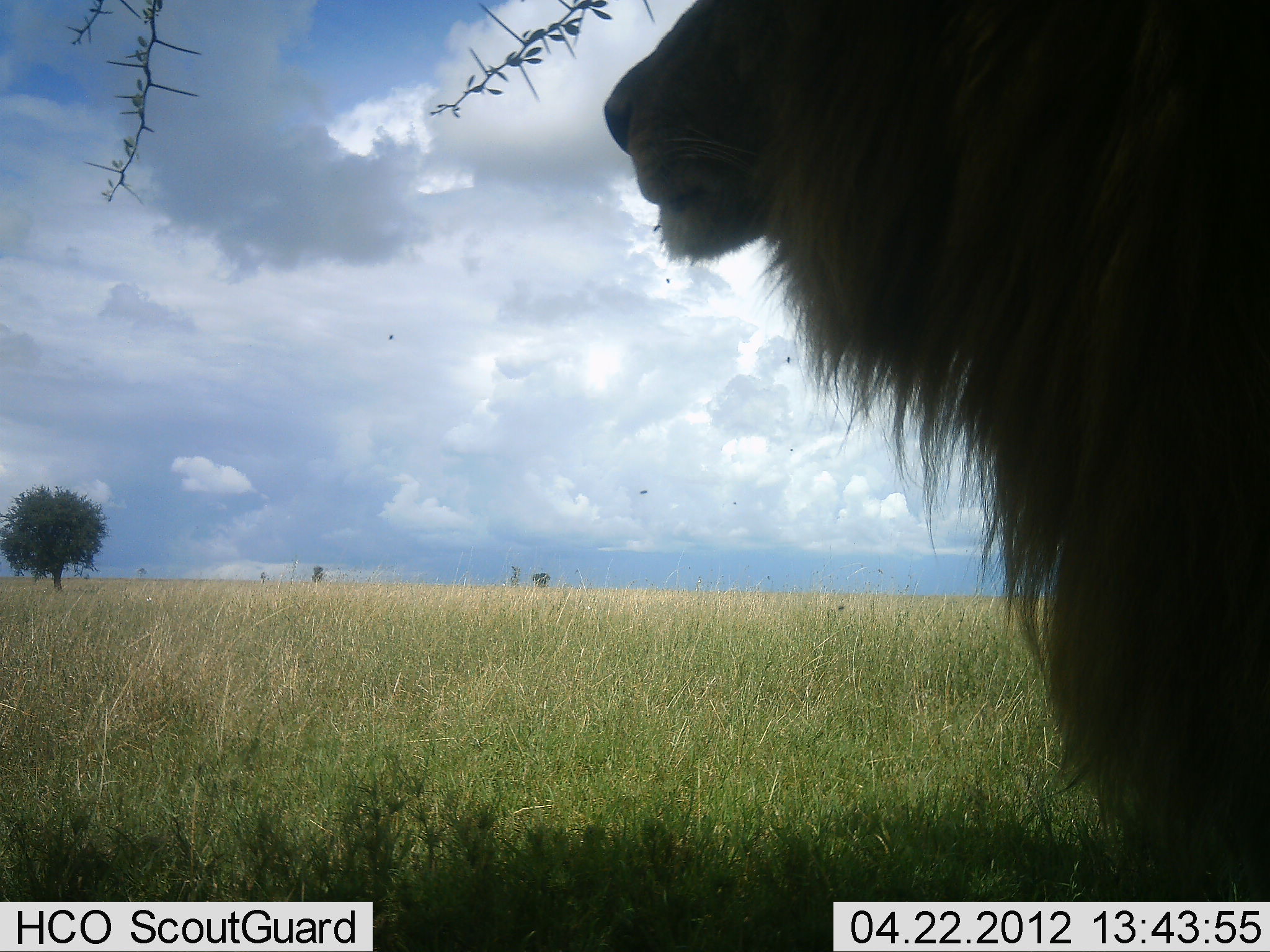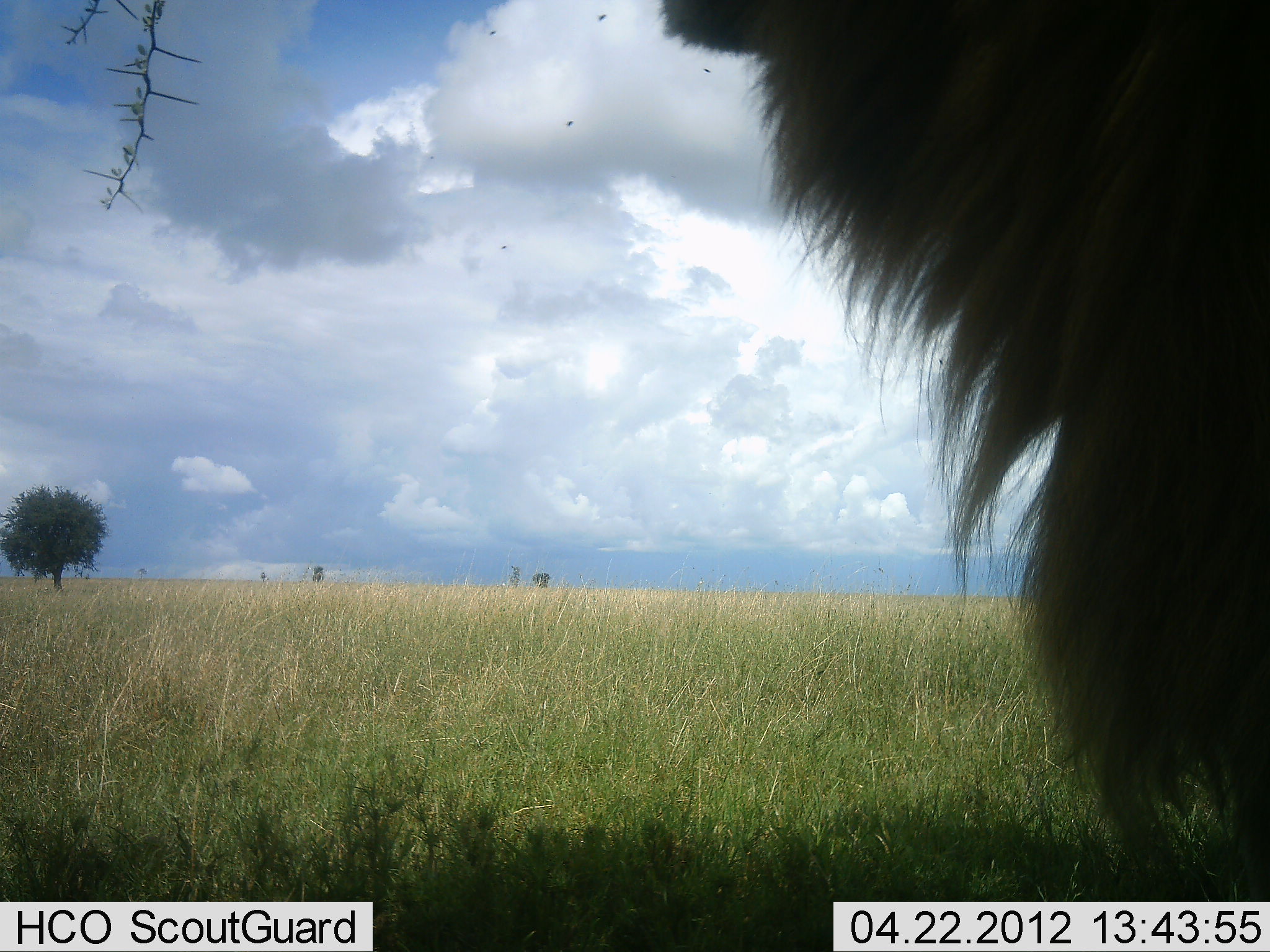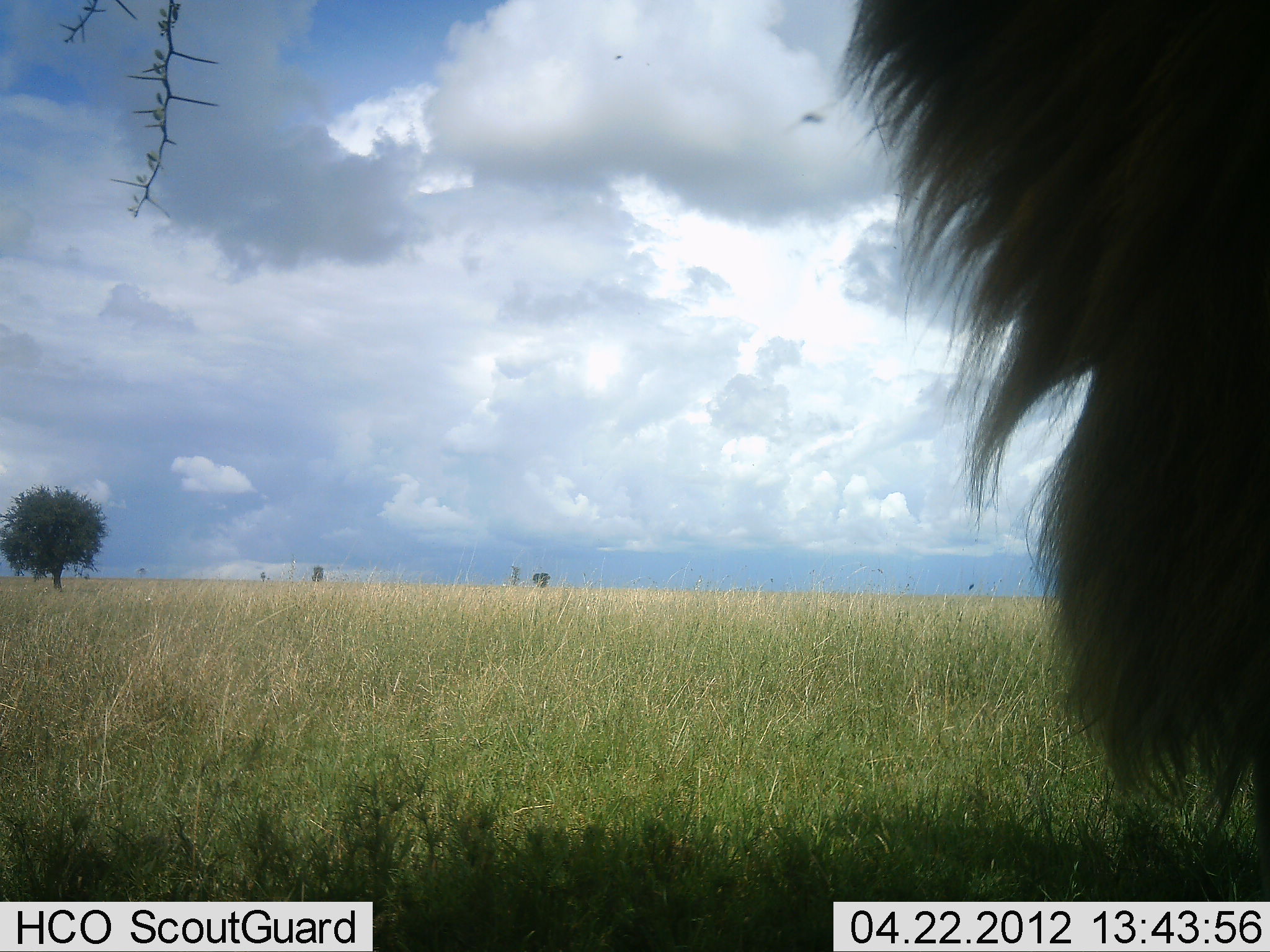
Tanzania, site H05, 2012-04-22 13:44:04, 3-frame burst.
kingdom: Animalia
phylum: Chordata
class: Mammalia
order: Carnivora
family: Felidae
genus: Panthera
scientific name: Panthera leo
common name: lion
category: lionmale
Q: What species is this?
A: Lionmale (lion) (Panthera leo).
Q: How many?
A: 1.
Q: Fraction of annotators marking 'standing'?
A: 50%.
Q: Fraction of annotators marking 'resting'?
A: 50%.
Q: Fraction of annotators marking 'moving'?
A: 6%.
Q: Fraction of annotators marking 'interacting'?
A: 0%.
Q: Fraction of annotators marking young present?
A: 0%.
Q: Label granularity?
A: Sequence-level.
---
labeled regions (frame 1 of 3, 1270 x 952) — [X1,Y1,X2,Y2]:
animal: [600,0,1269,903]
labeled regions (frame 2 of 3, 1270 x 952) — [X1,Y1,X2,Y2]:
animal: [660,0,1270,902]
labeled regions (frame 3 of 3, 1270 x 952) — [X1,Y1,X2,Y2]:
animal: [811,0,1269,903]